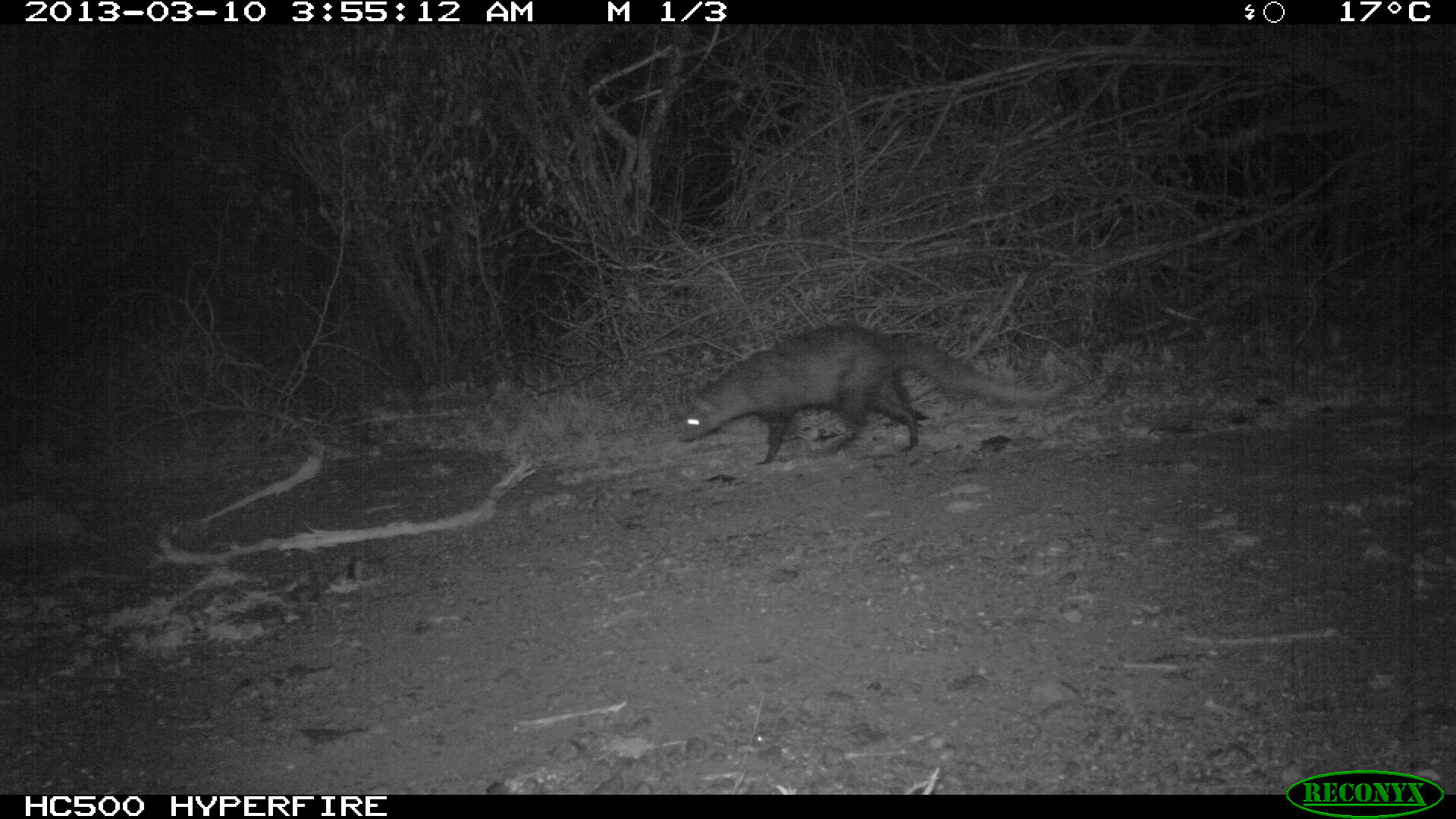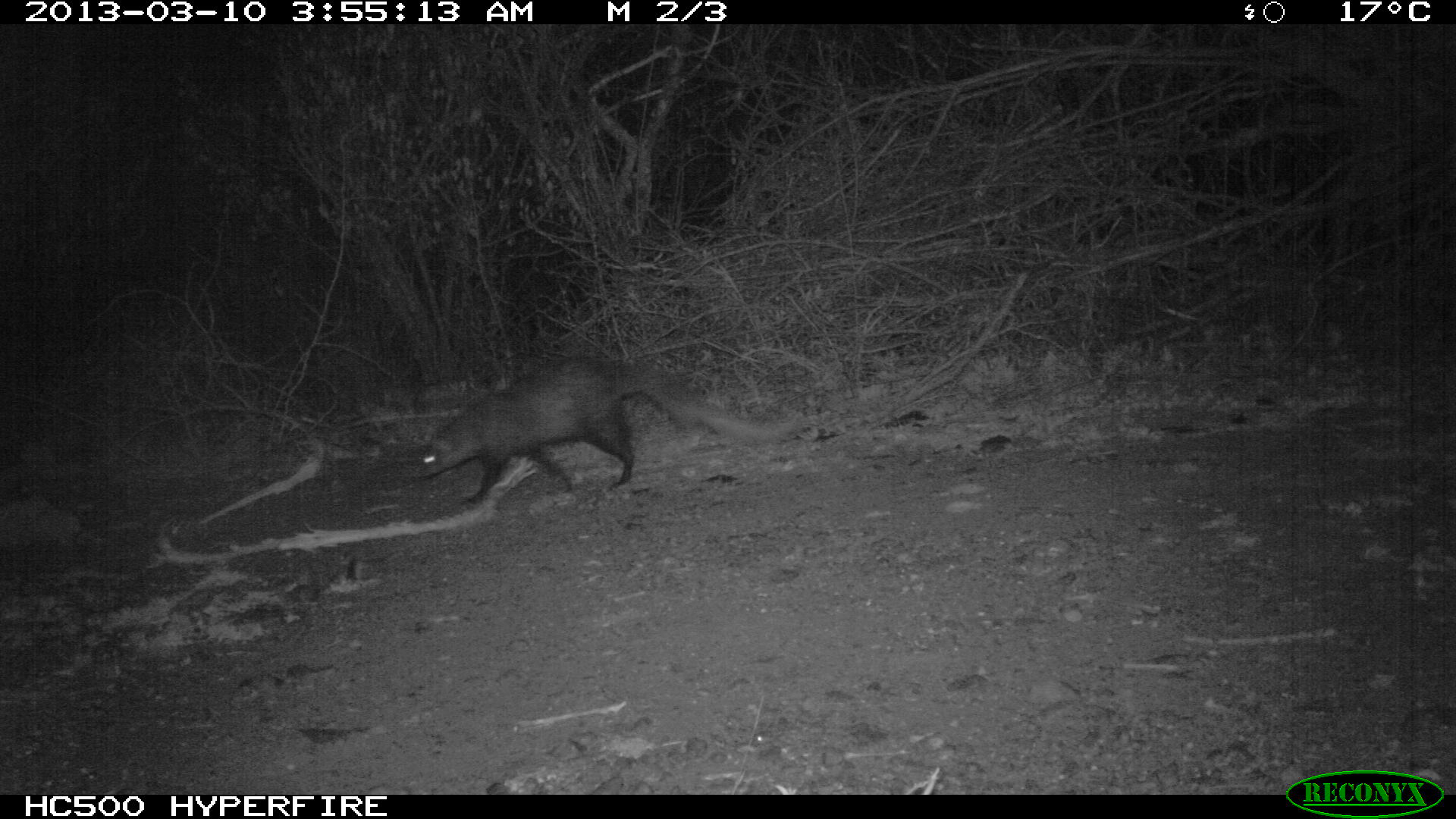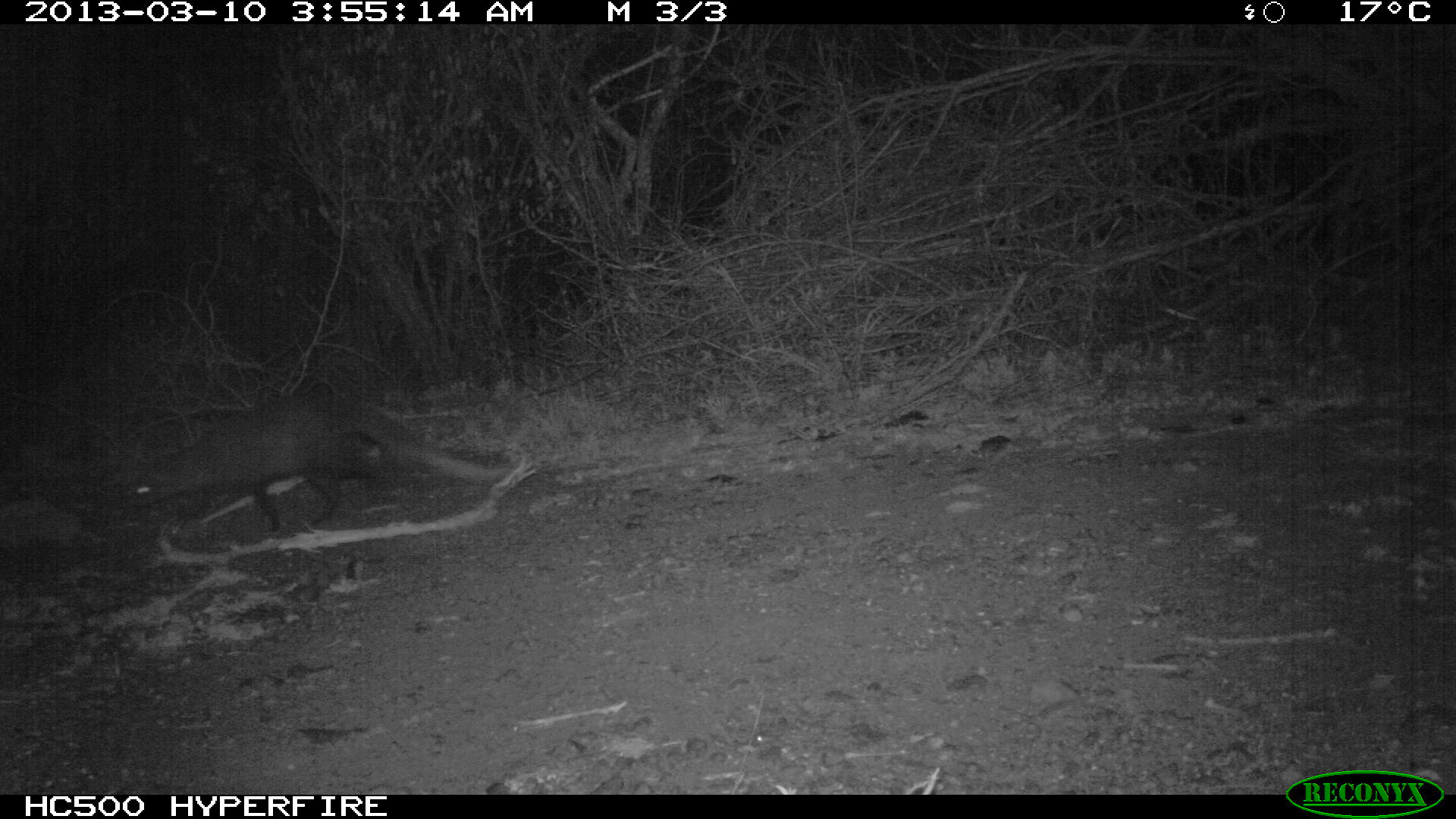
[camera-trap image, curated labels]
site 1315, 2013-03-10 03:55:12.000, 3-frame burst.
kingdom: Animalia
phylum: Chordata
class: Mammalia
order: Carnivora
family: Herpestidae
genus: Ichneumia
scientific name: Ichneumia albicauda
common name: white-tailed mongoose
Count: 1.